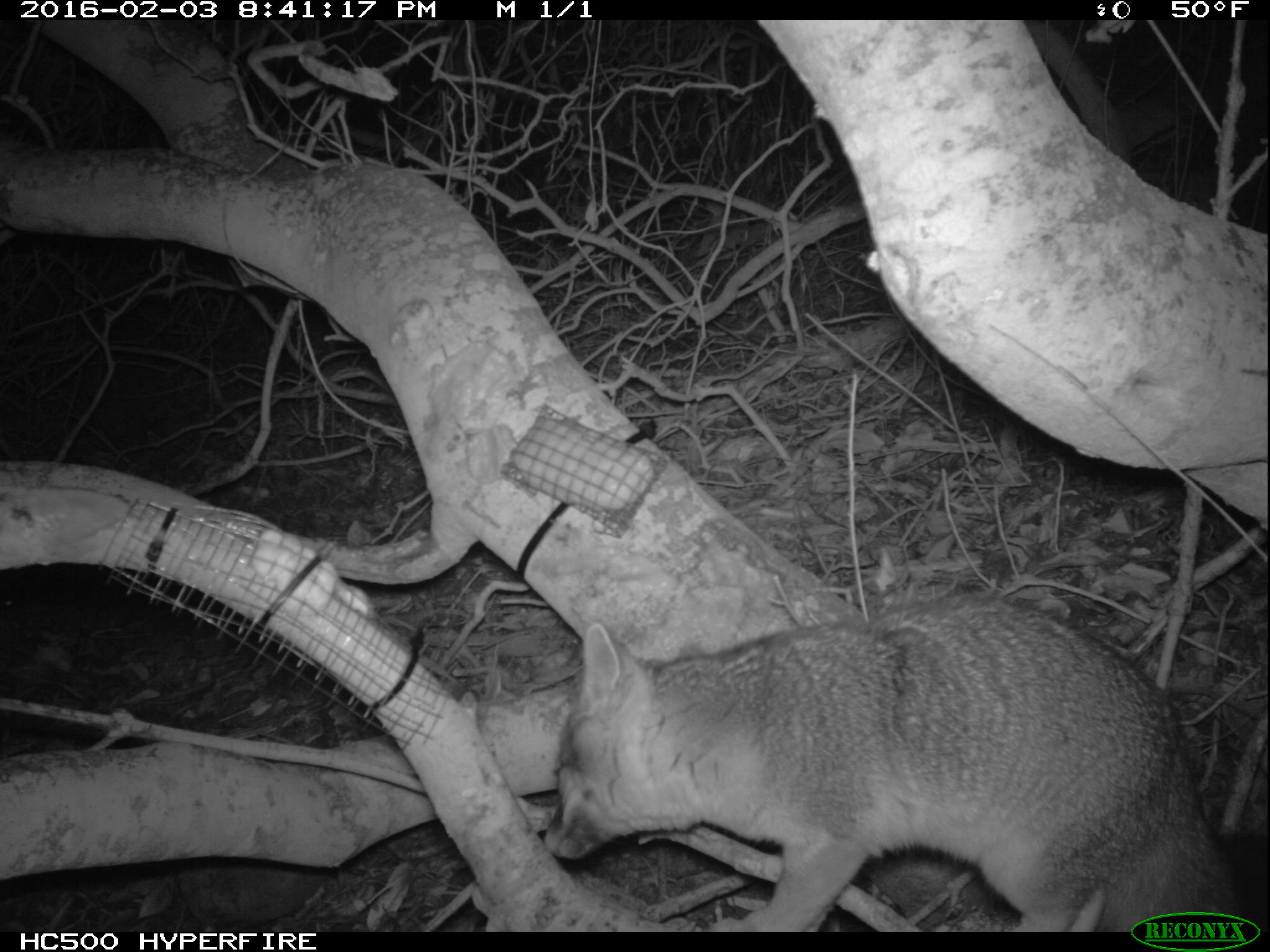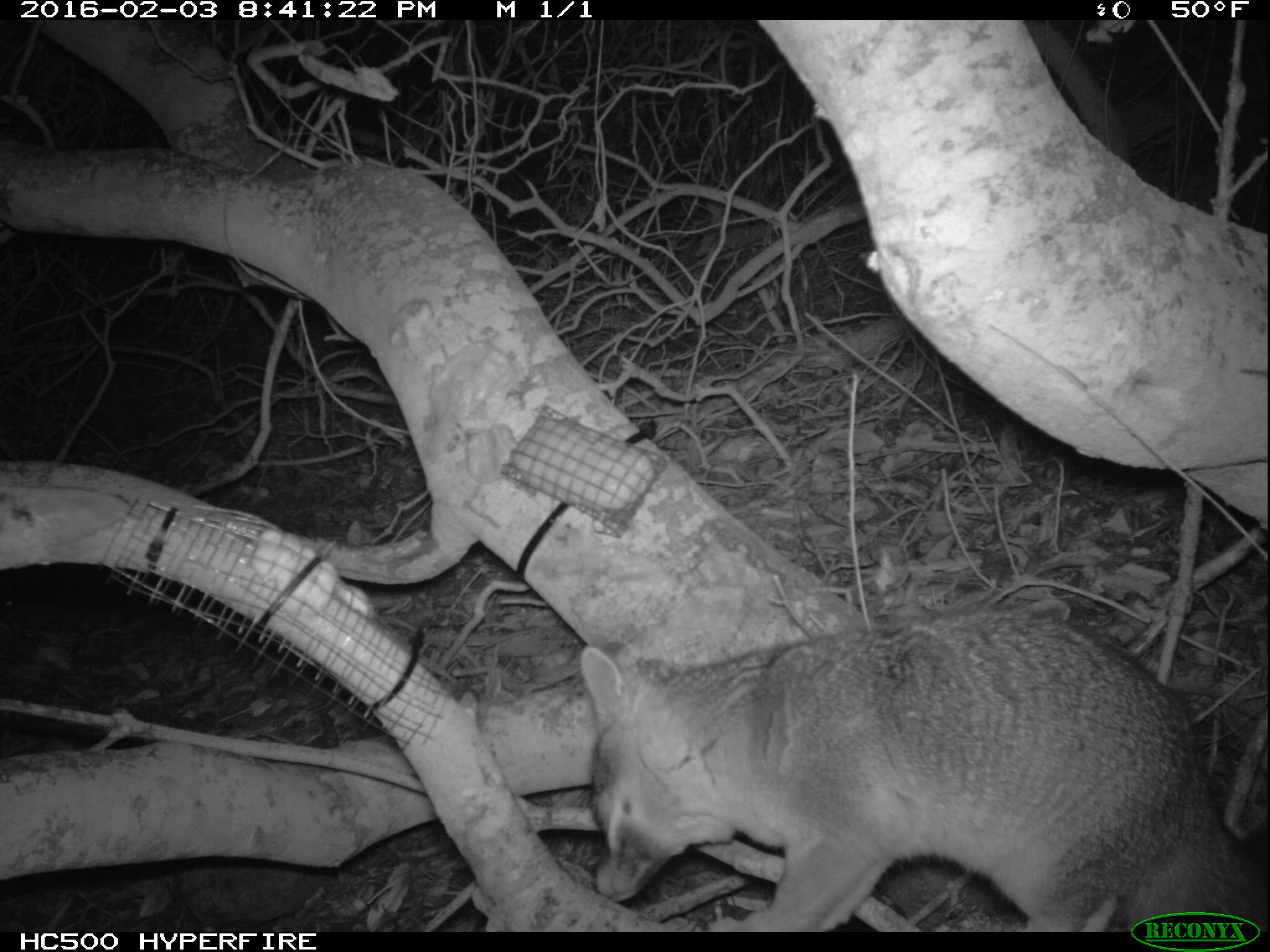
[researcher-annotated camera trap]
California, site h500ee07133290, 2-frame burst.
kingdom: Animalia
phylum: Chordata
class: Mammalia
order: Carnivora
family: Canidae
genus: Urocyon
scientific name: Urocyon littoralis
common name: island fox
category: fox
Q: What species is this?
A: Fox (island fox) (Urocyon littoralis).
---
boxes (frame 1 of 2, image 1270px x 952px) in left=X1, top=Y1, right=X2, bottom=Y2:
fox: left=541, top=596, right=1269, bottom=933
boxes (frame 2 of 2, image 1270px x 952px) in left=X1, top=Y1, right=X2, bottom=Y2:
fox: left=578, top=607, right=1269, bottom=933